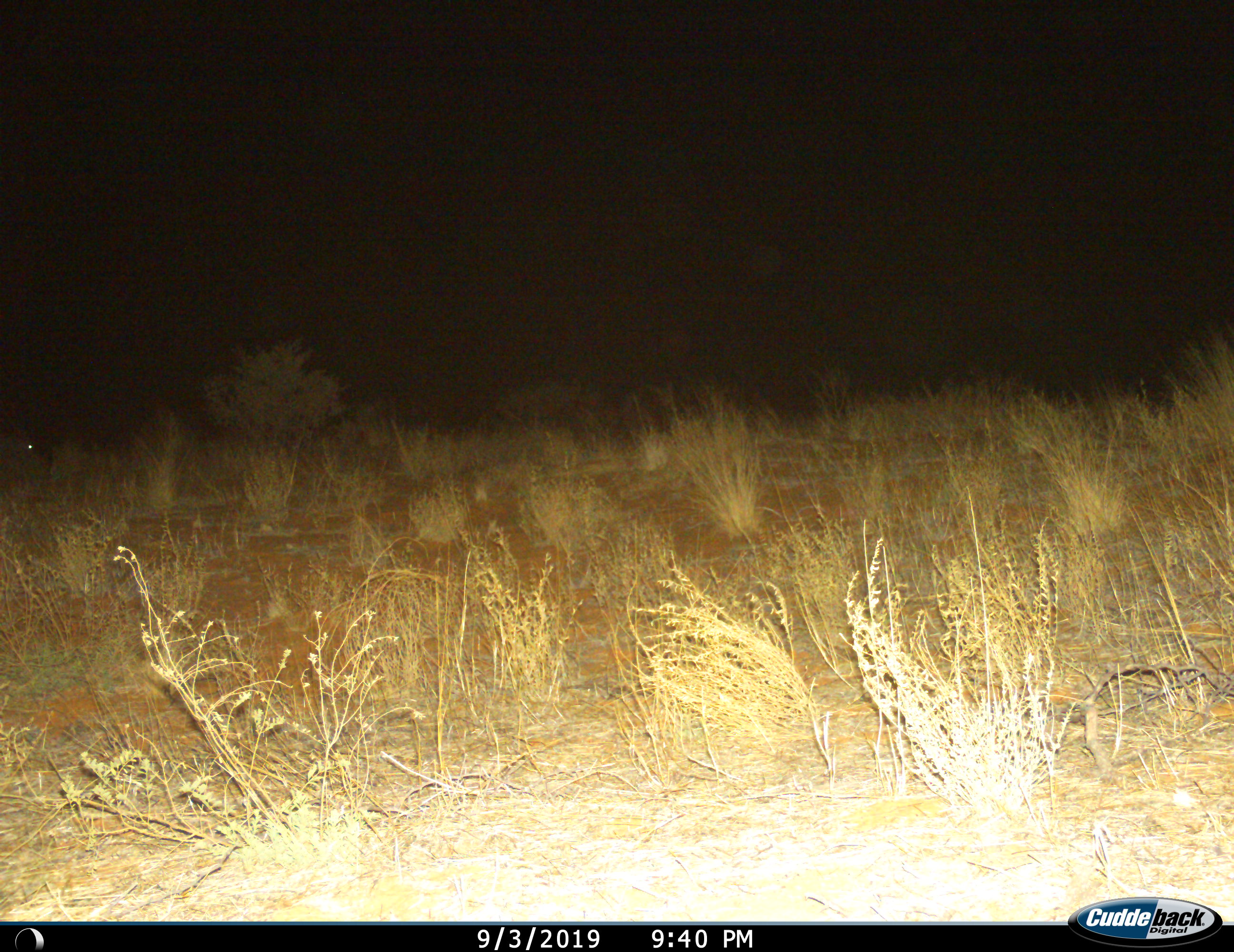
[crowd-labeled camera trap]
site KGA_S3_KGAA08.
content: unidentified animal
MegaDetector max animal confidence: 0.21